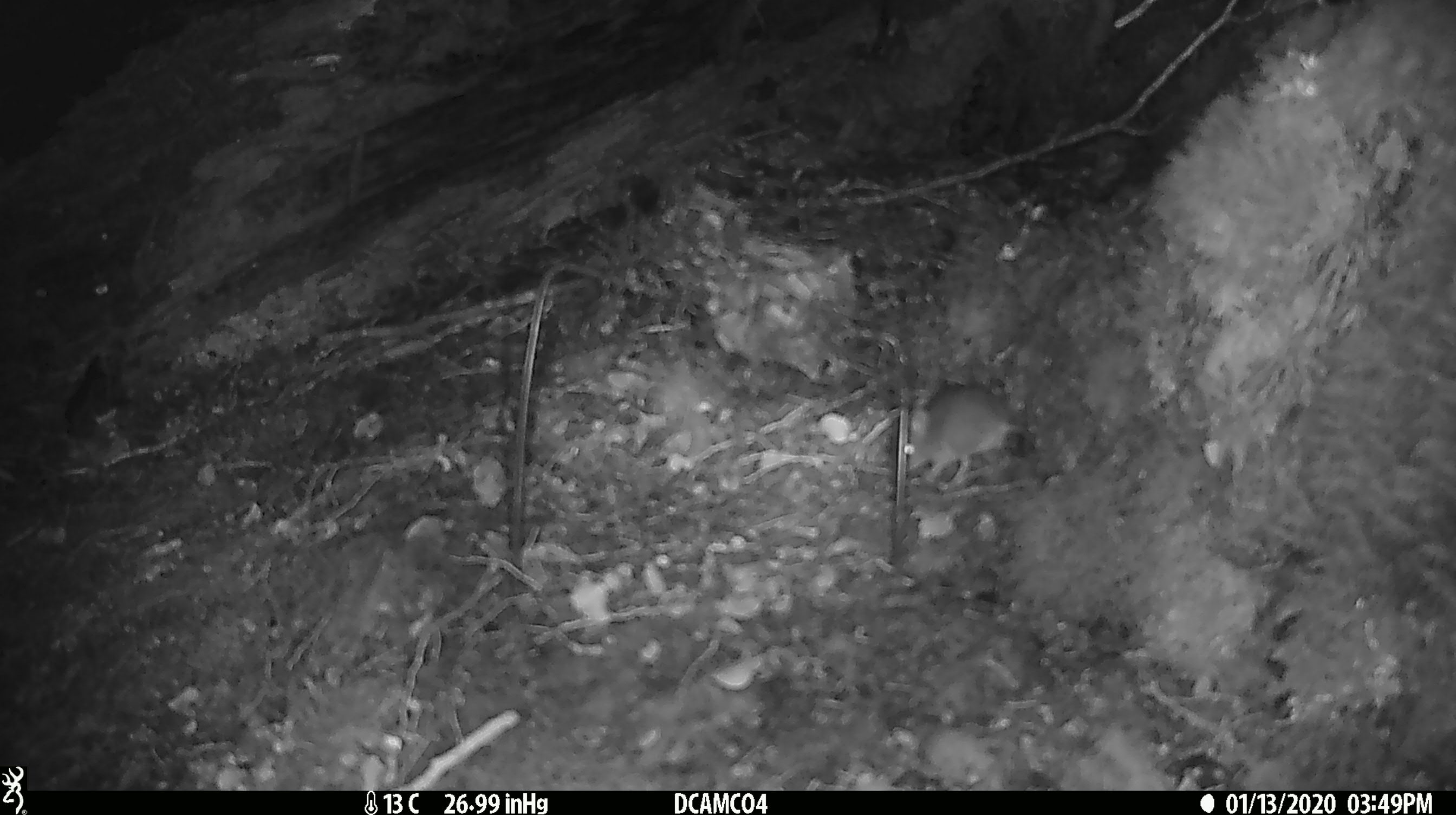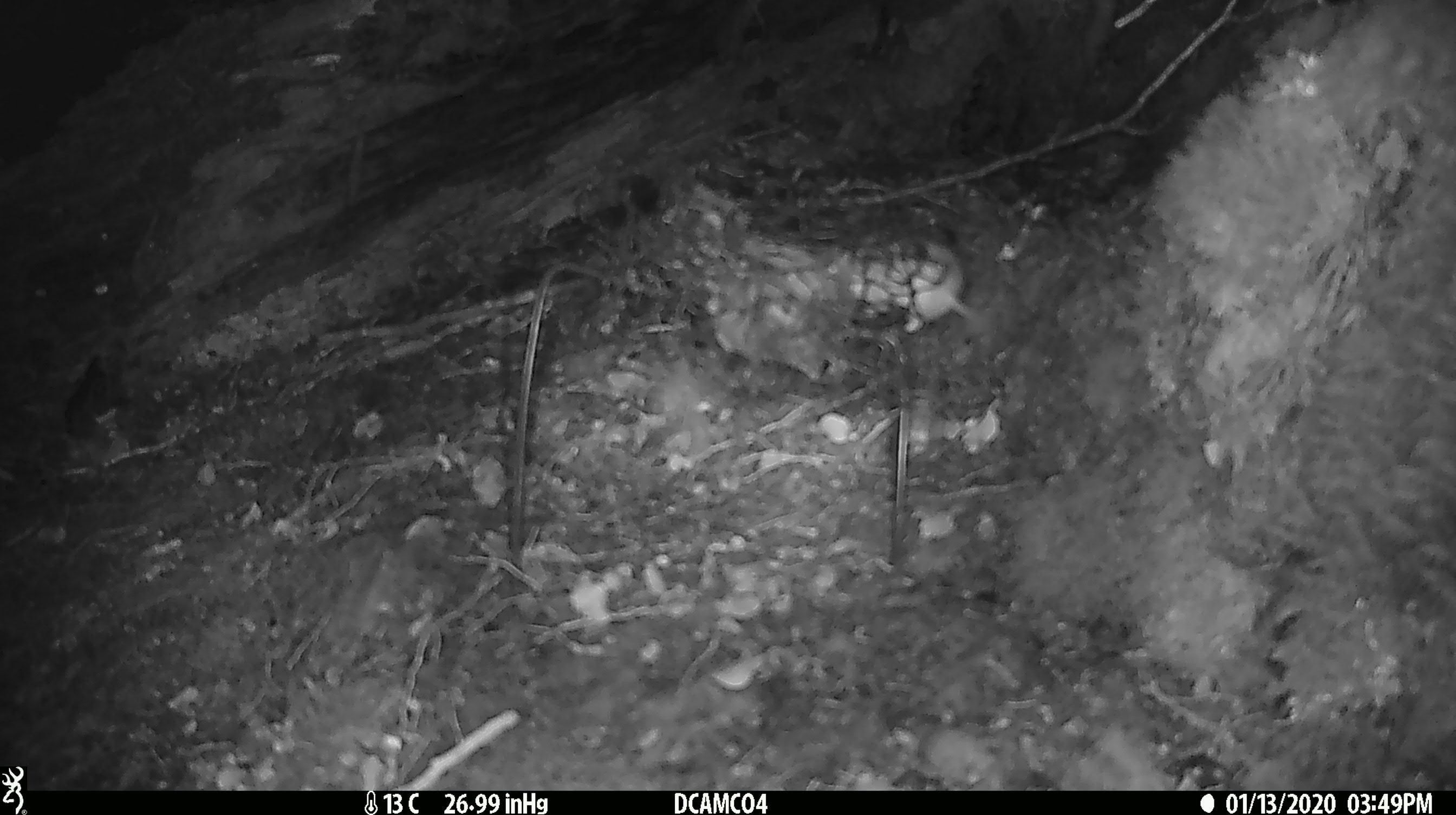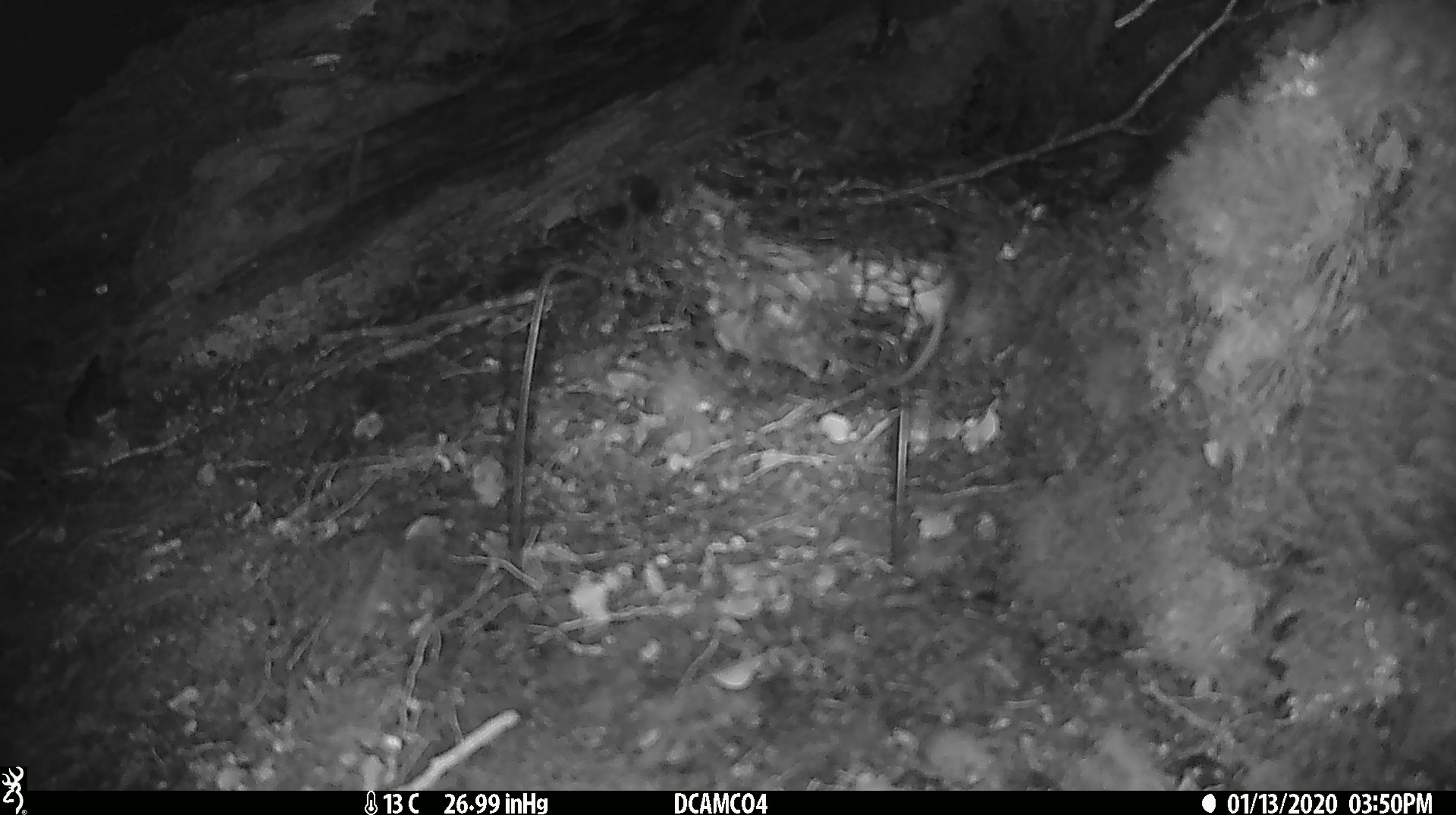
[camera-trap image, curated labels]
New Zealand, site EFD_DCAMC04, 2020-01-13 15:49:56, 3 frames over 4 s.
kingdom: Animalia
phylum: Chordata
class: Mammalia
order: Rodentia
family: Muridae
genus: Mus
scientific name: Mus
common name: mouse